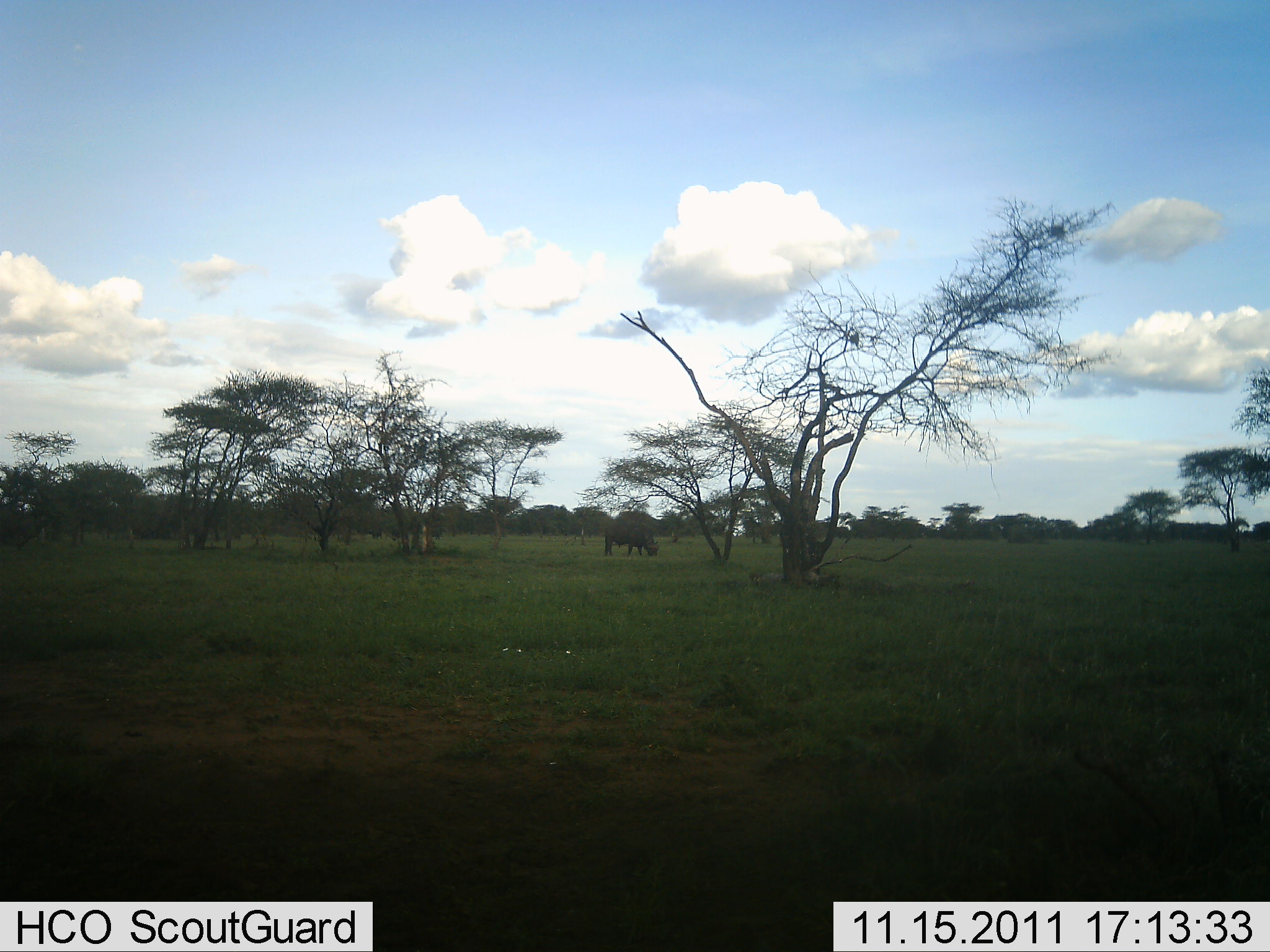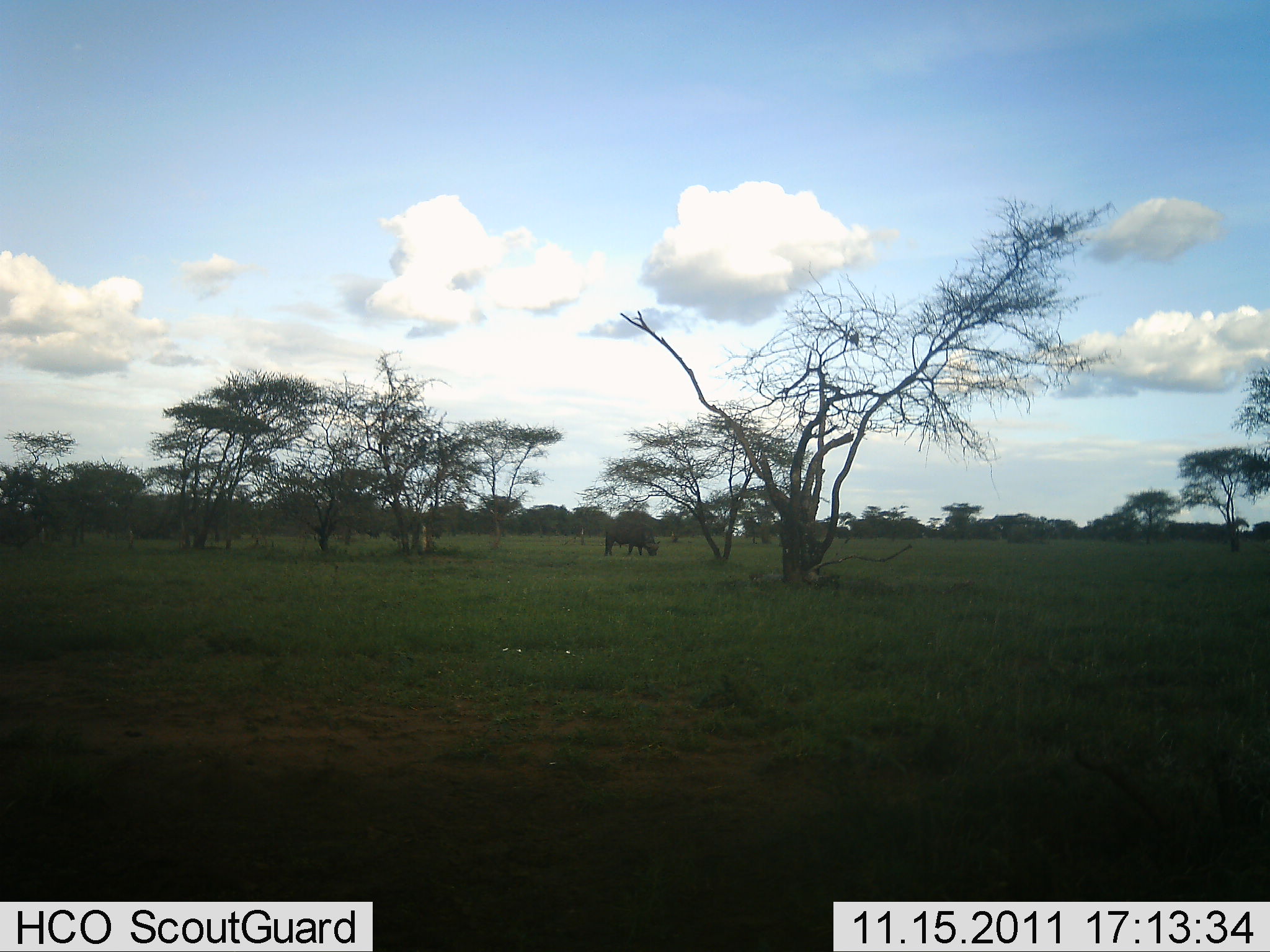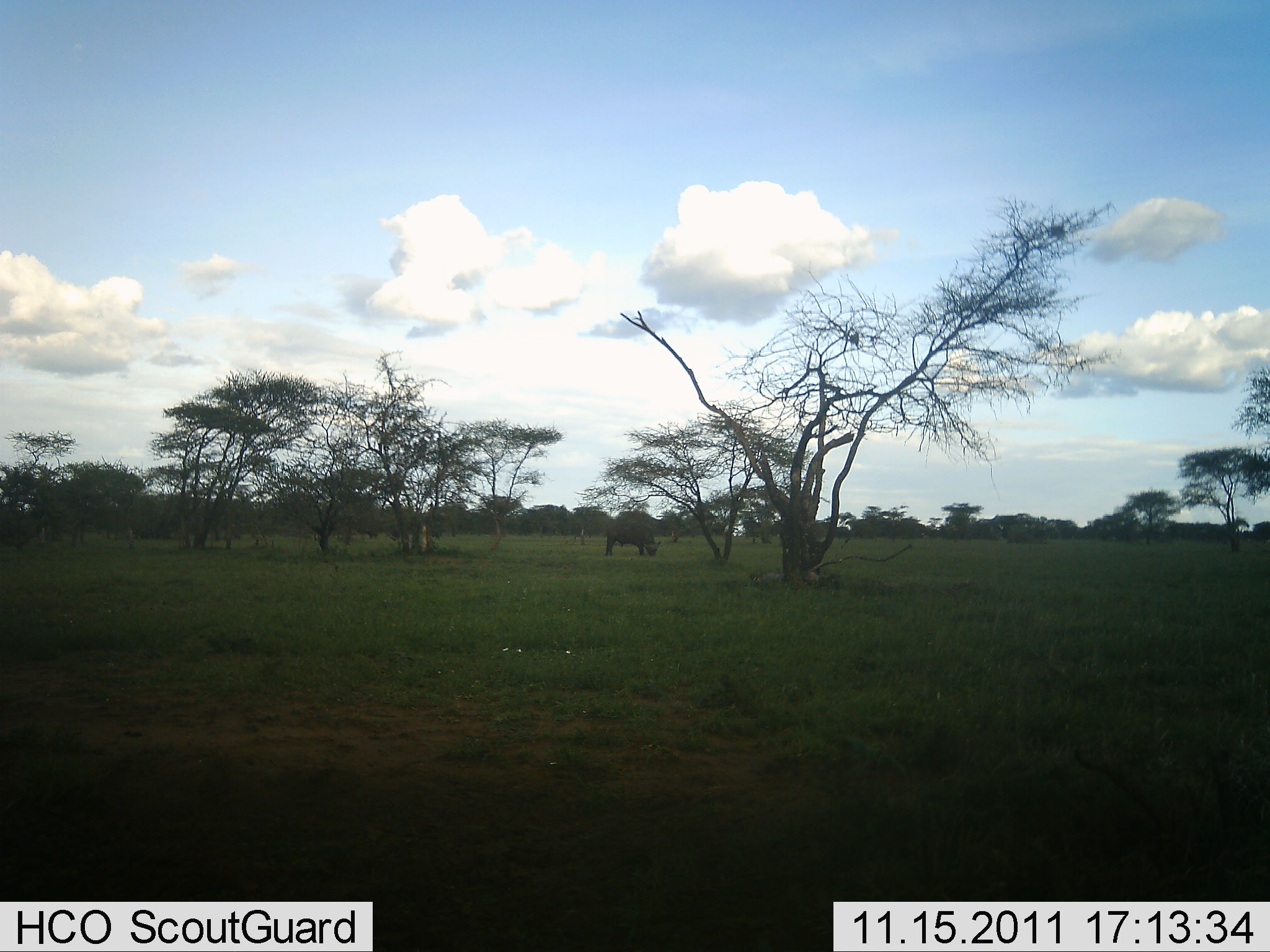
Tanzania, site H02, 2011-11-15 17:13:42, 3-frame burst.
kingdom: Animalia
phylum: Chordata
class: Mammalia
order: Artiodactyla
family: Bovidae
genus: Syncerus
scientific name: Syncerus caffer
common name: cape buffalo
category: buffalo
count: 1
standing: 20%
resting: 0%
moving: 0%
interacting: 0%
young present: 0%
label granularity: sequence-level